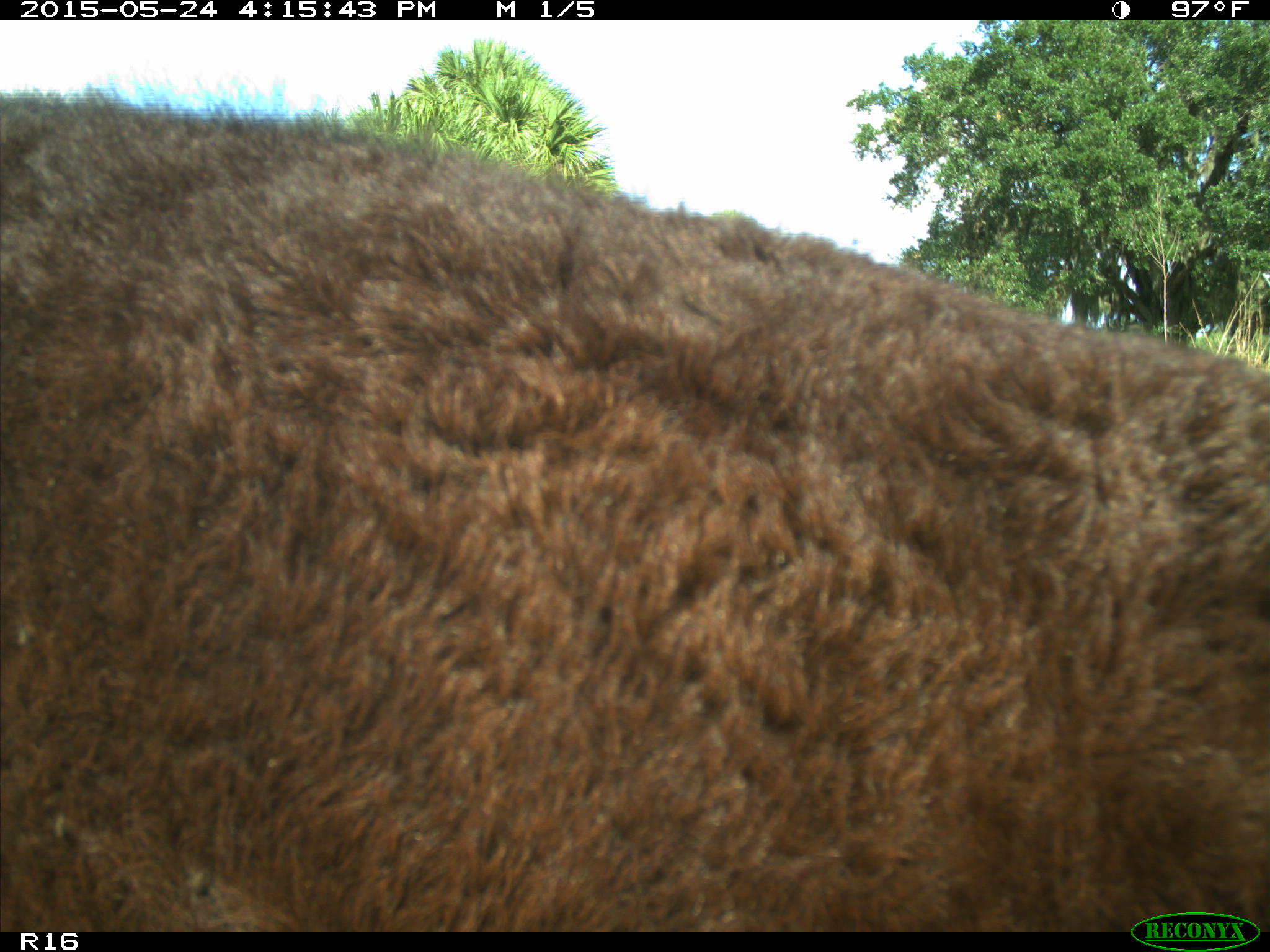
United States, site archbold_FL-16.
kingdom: Animalia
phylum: Chordata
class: Mammalia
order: Artiodactyla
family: Bovidae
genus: Bos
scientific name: Bos taurus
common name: domestic cow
Bos taurus (domestic cow).